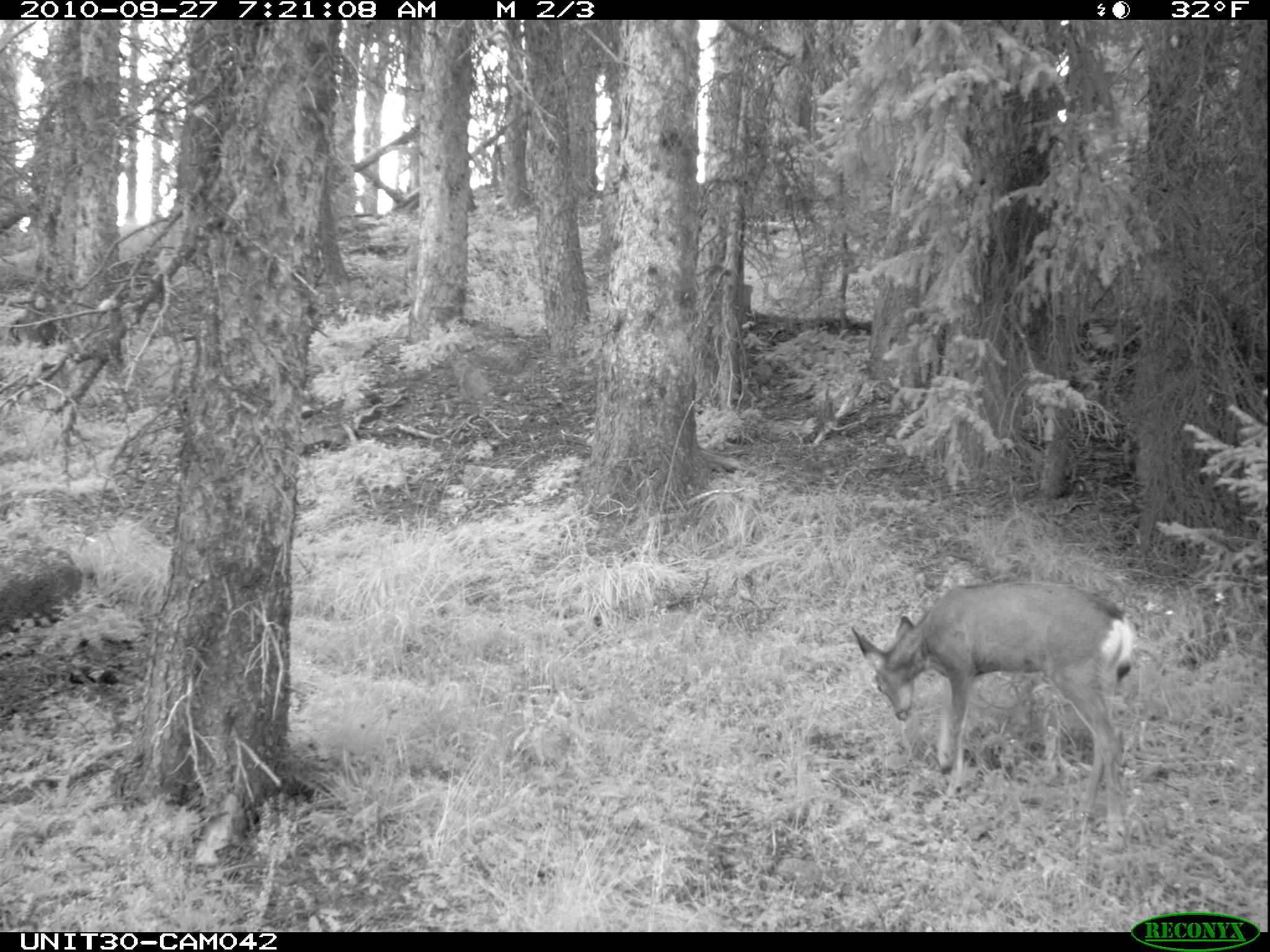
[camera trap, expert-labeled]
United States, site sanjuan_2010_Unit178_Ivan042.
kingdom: Animalia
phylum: Chordata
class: Mammalia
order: Artiodactyla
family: Cervidae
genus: Odocoileus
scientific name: Odocoileus hemionus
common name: mule deer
Odocoileus hemionus (mule deer).